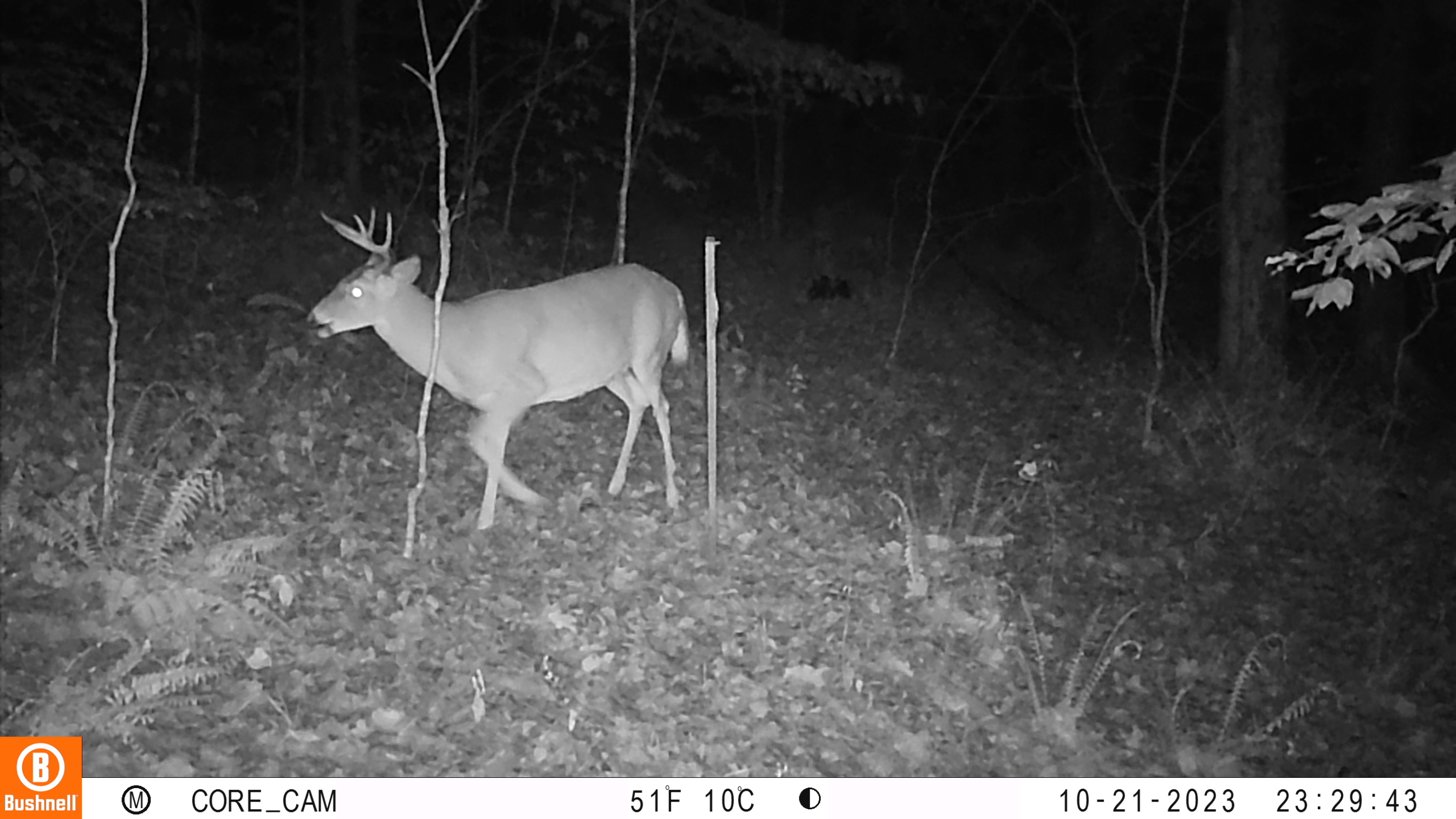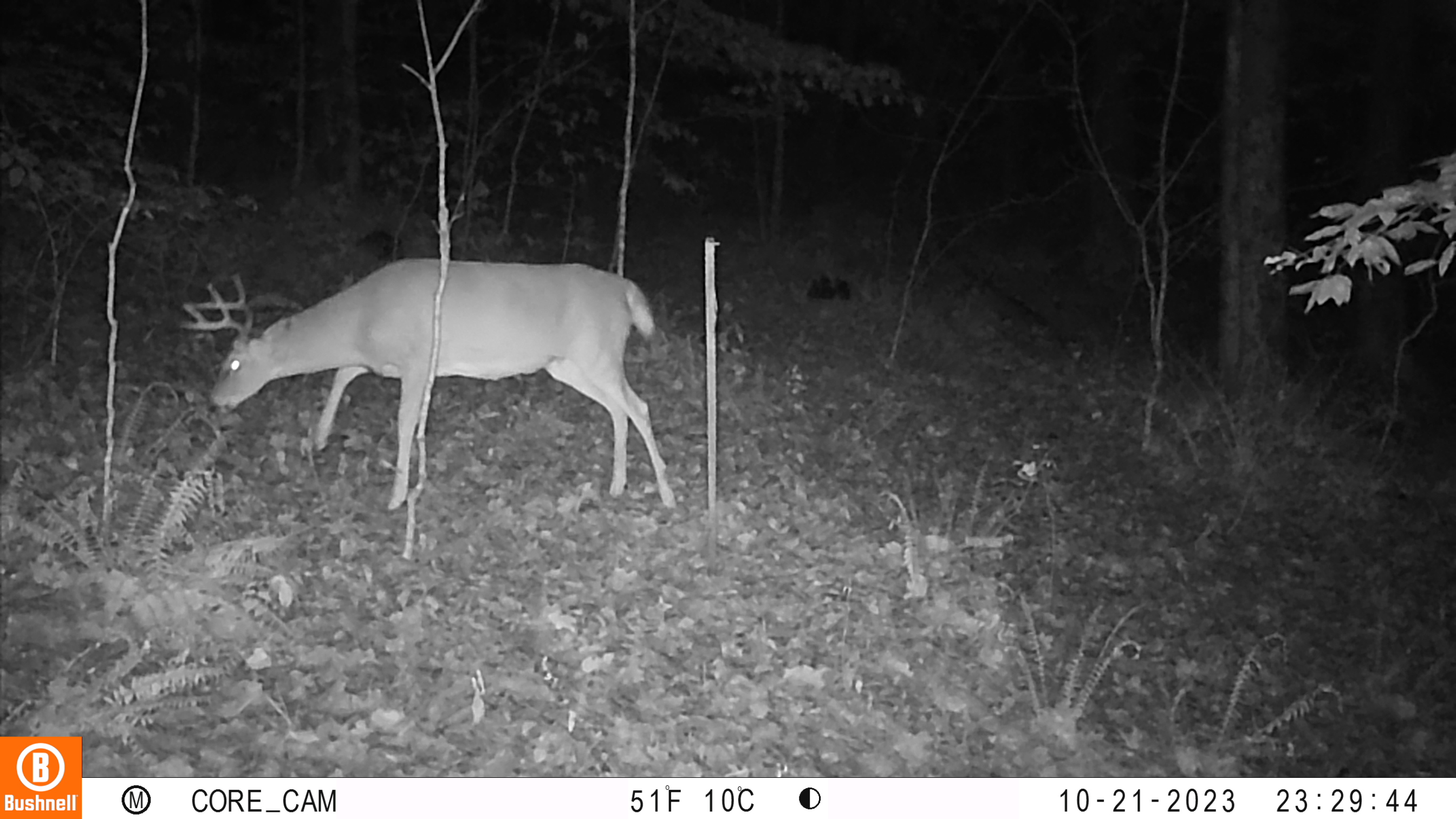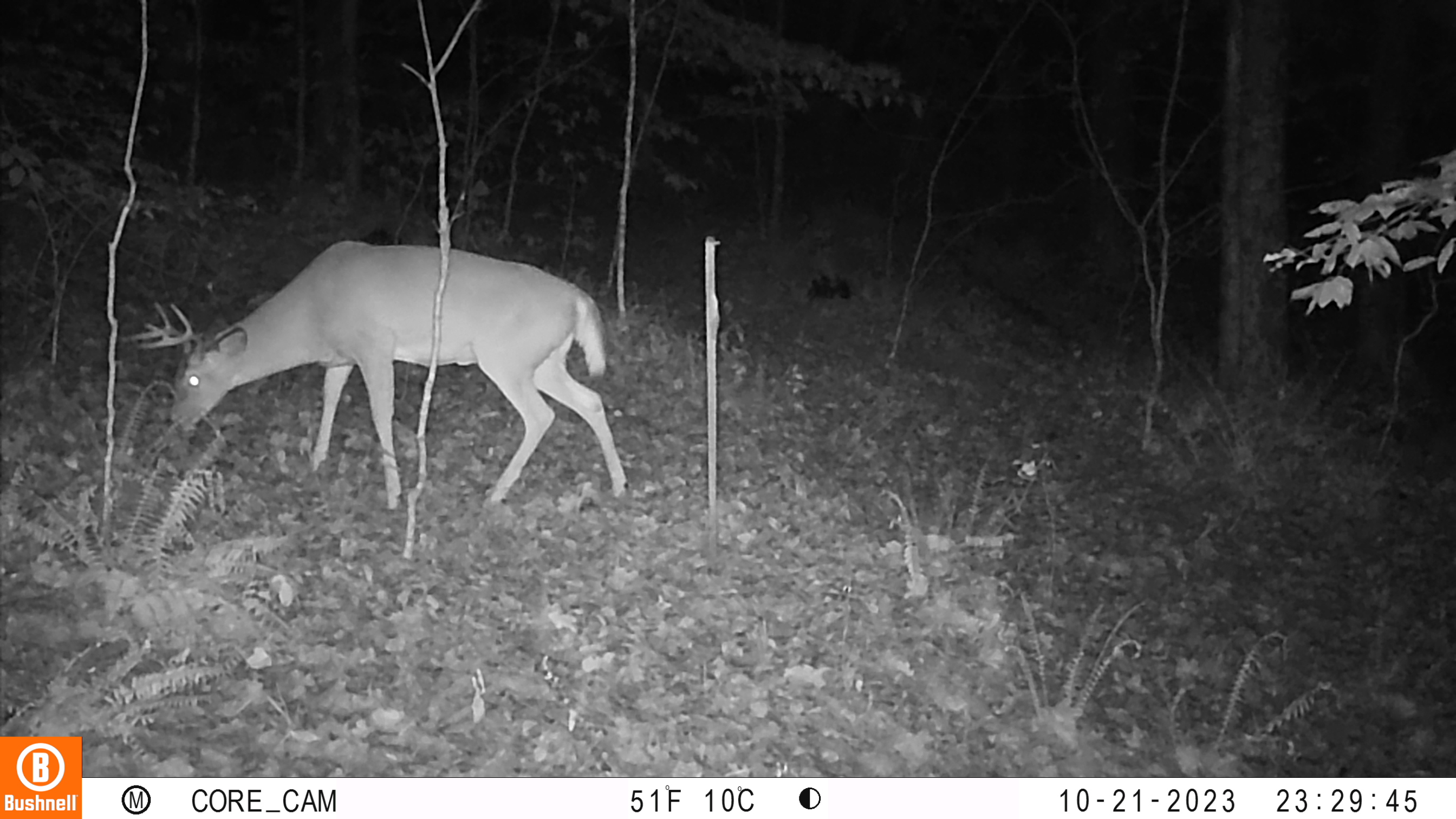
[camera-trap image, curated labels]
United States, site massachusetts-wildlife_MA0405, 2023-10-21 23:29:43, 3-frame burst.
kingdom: Animalia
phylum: Chordata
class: Mammalia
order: Artiodactyla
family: Cervidae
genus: Odocoileus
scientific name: Odocoileus virginianus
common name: white-tailed deer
White-tailed deer (Odocoileus virginianus).